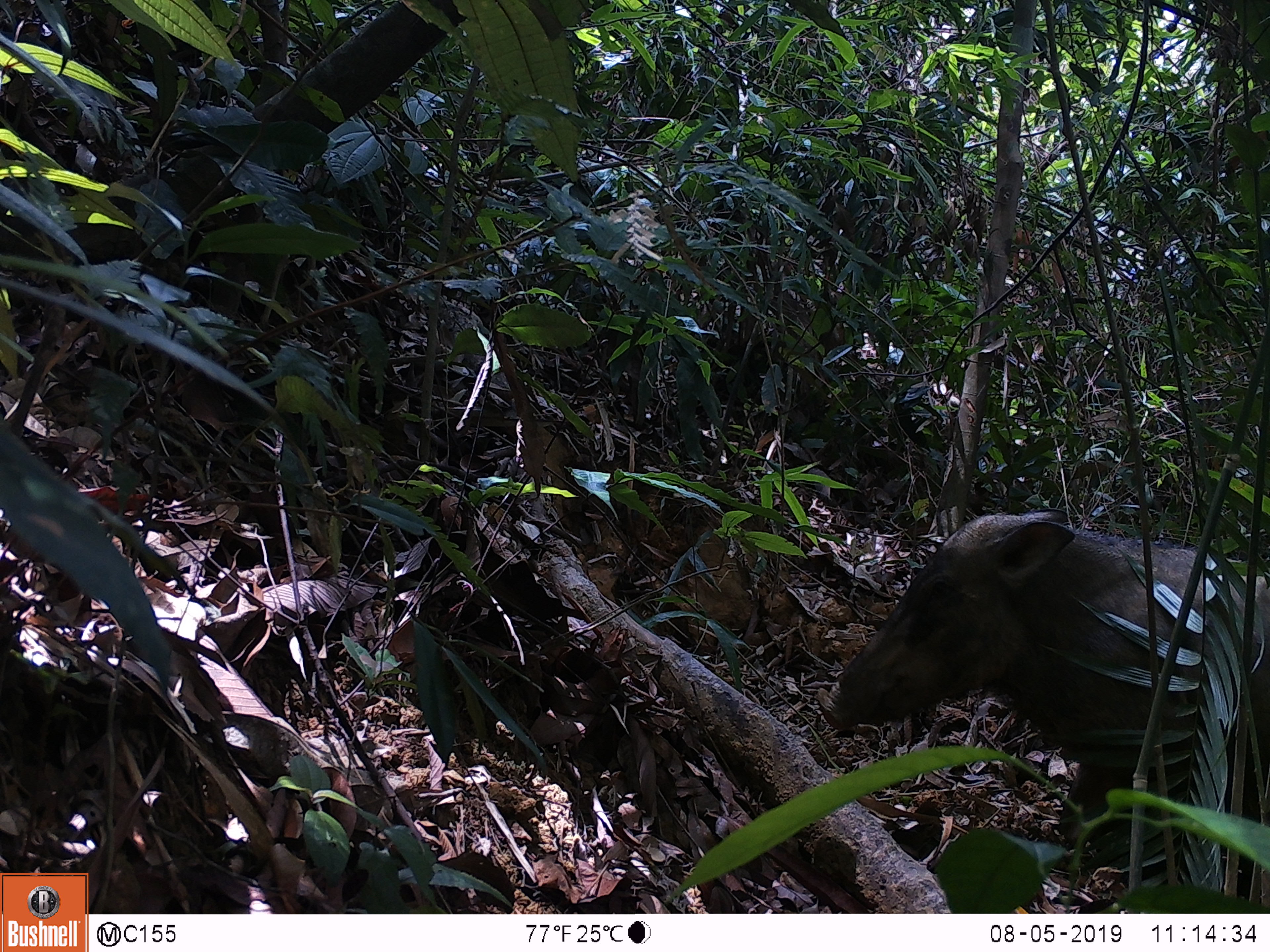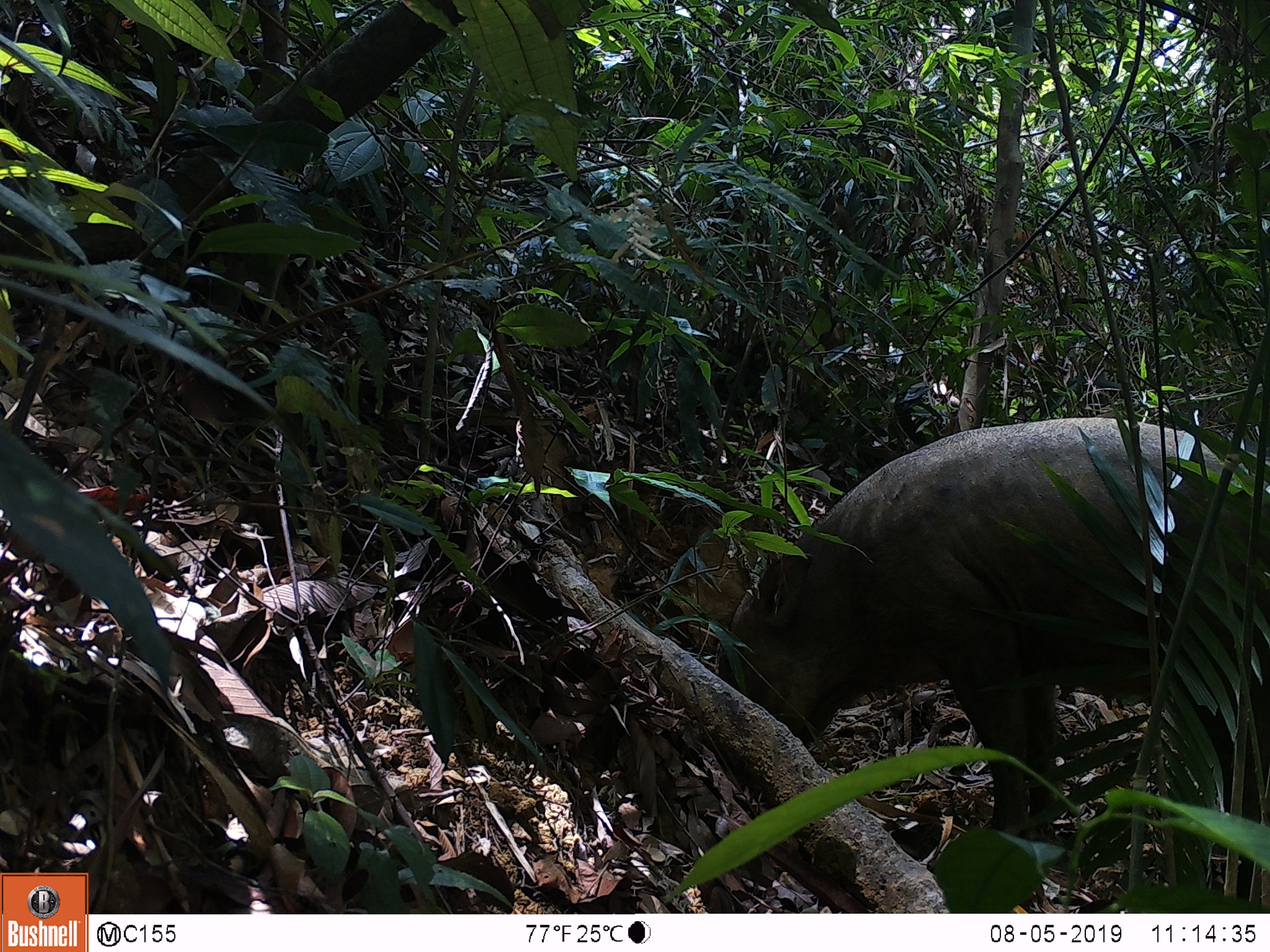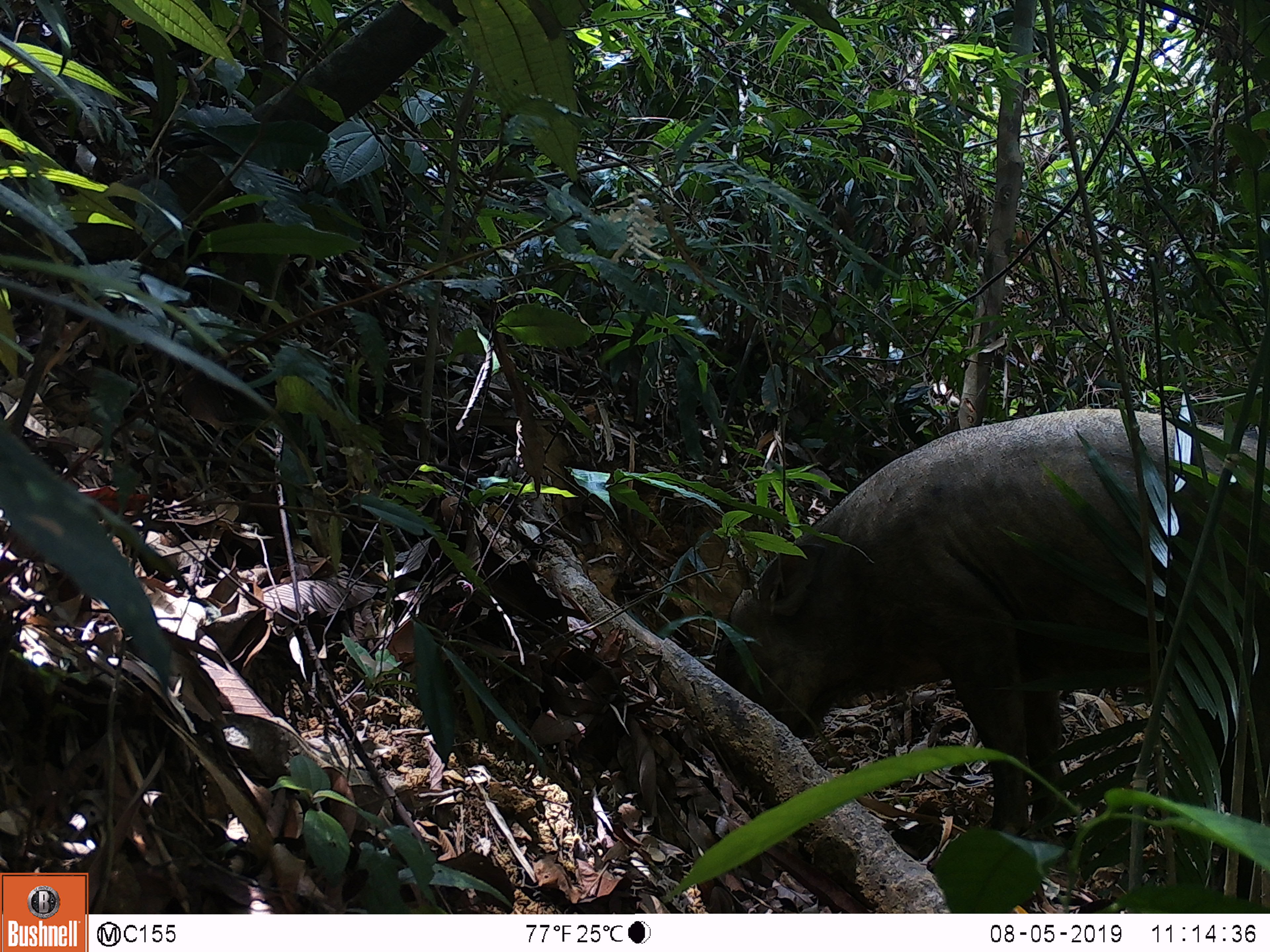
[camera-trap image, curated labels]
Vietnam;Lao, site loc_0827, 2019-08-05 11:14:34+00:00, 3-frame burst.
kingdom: Animalia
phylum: Chordata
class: Mammalia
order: Artiodactyla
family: Suidae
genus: Sus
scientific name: Sus scrofa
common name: eurasian wild pig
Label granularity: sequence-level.